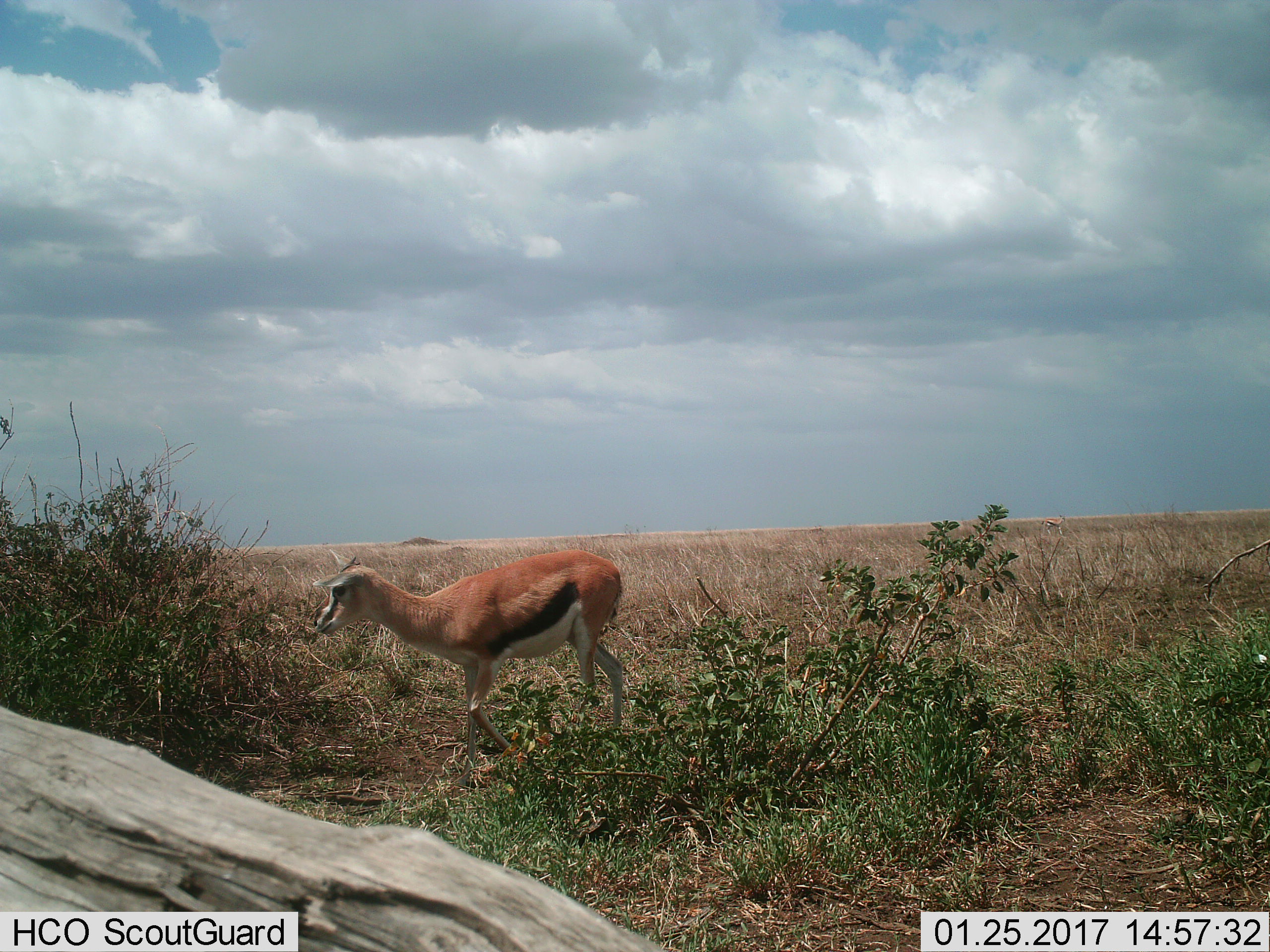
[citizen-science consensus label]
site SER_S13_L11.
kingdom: Animalia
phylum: Chordata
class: Mammalia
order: Artiodactyla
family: Bovidae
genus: Eudorcas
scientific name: Eudorcas thomsonii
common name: thomson's gazelle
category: gazellethomsons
Gazellethomsons (thomson's gazelle) (Eudorcas thomsonii), count 1. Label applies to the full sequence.